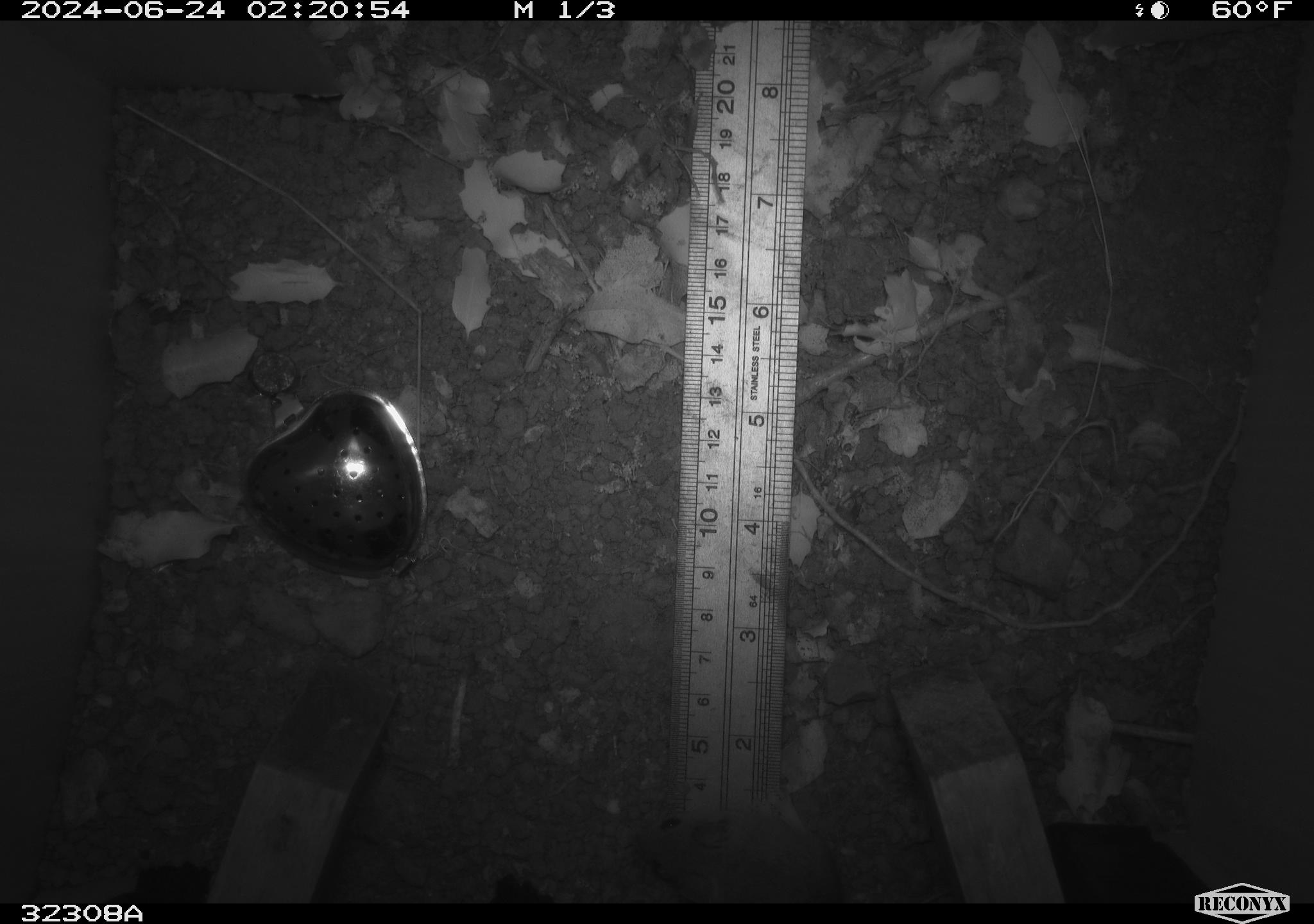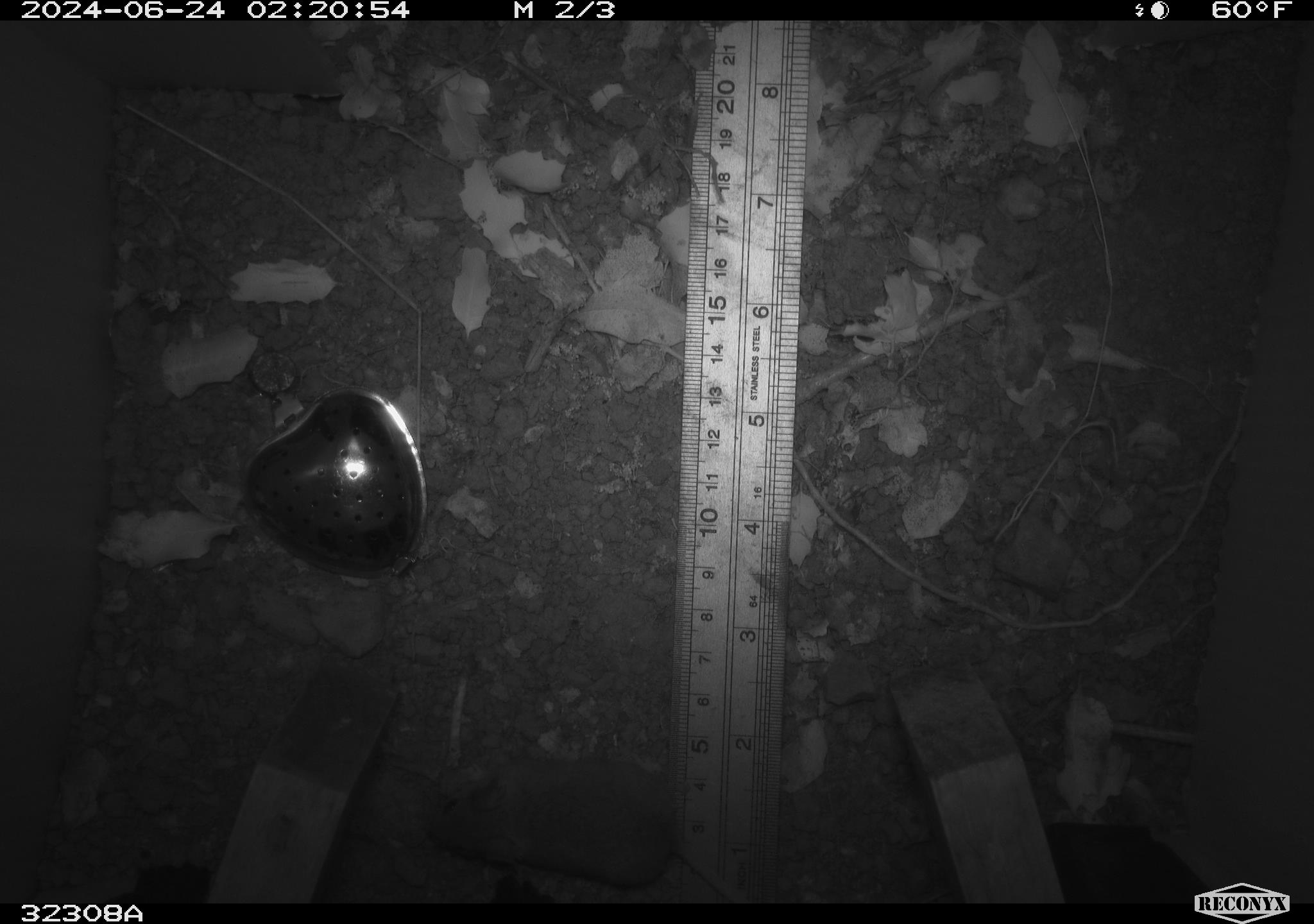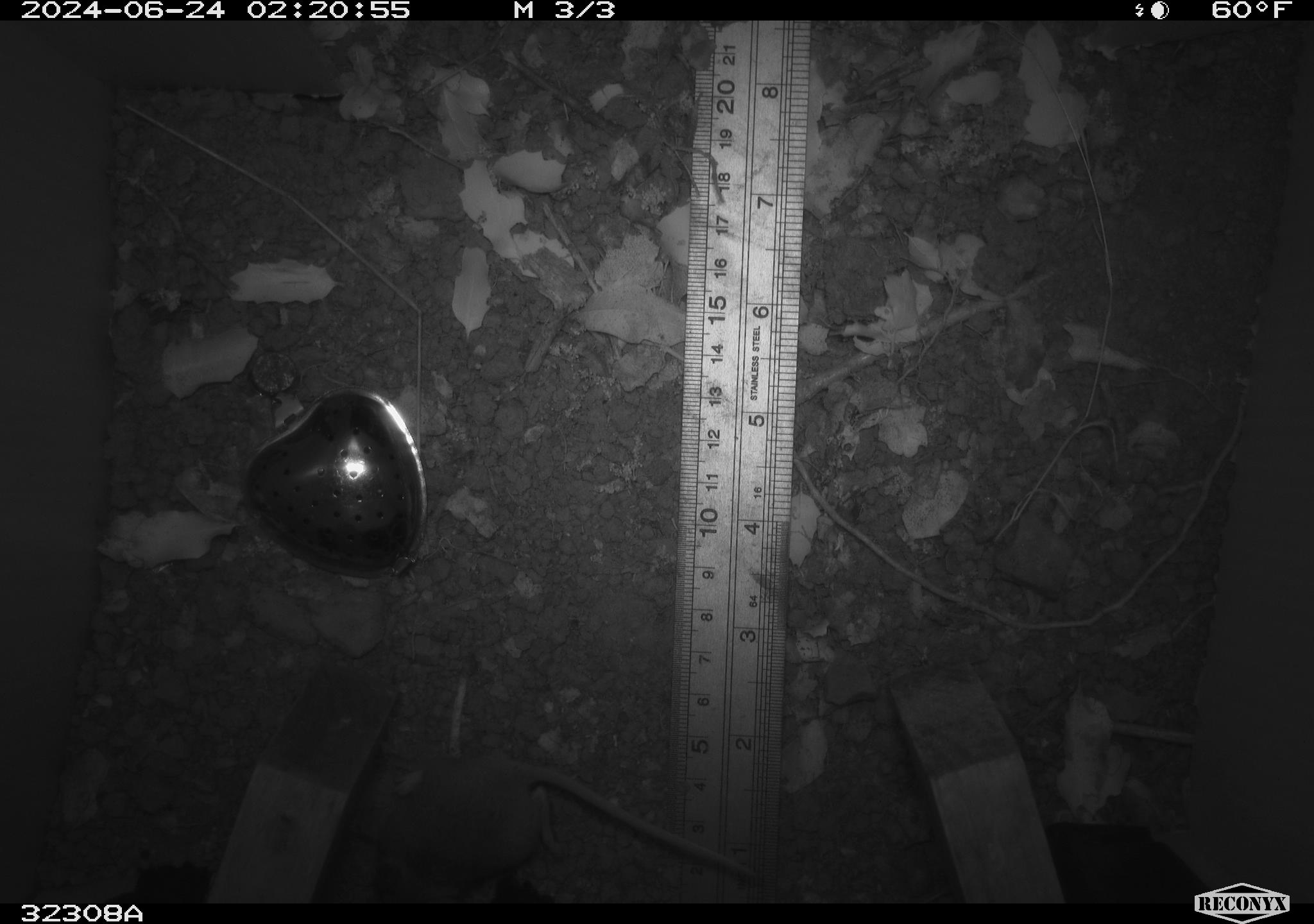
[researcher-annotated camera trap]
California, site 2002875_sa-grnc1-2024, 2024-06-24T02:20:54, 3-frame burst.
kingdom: Animalia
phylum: Chordata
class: Mammalia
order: Rodentia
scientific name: Rodentia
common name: rodent